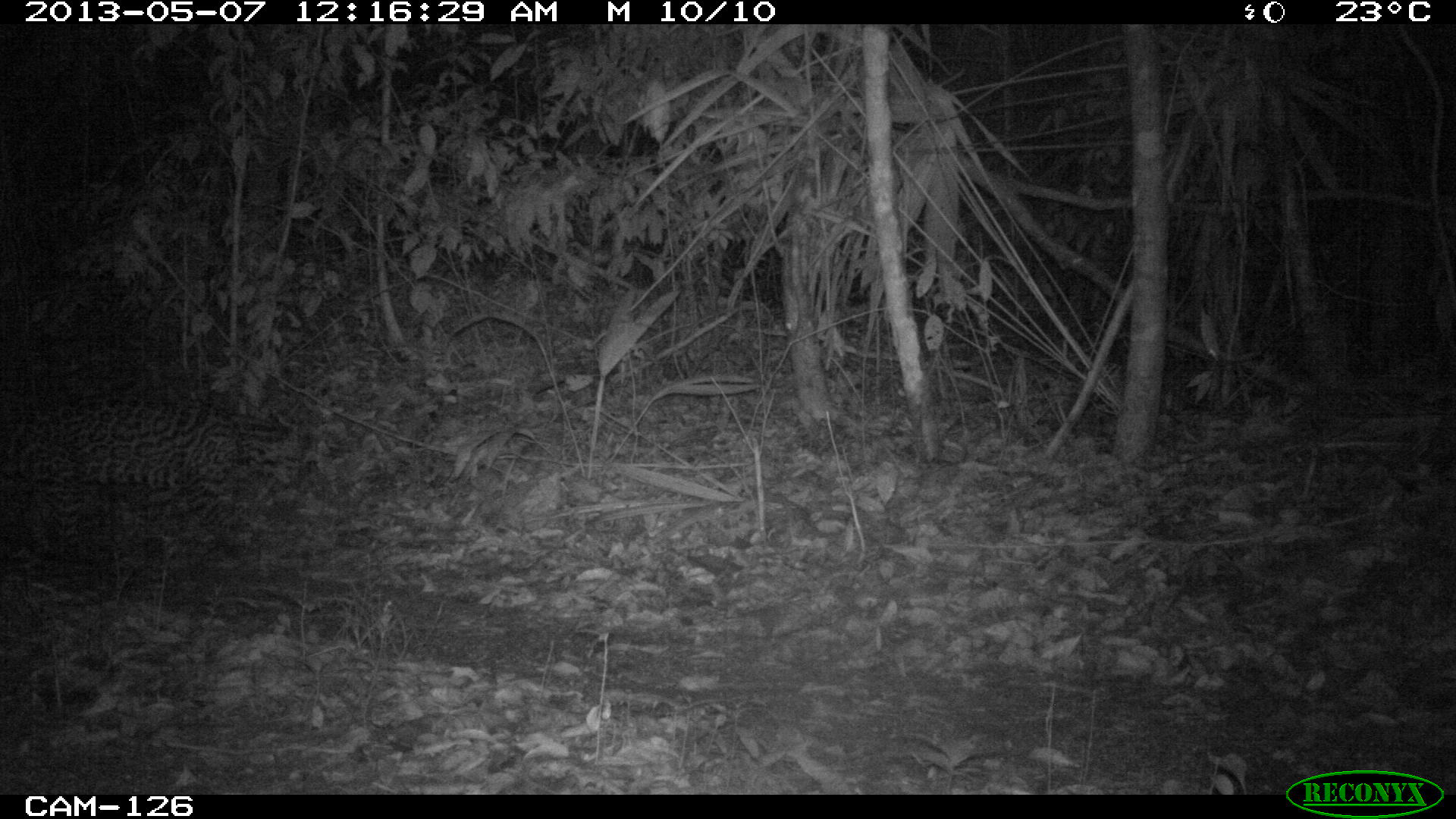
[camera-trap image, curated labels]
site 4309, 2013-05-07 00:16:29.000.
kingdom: Animalia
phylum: Chordata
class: Mammalia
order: Carnivora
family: Felidae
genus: Leopardus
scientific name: Leopardus pardalis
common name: ocelot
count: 1